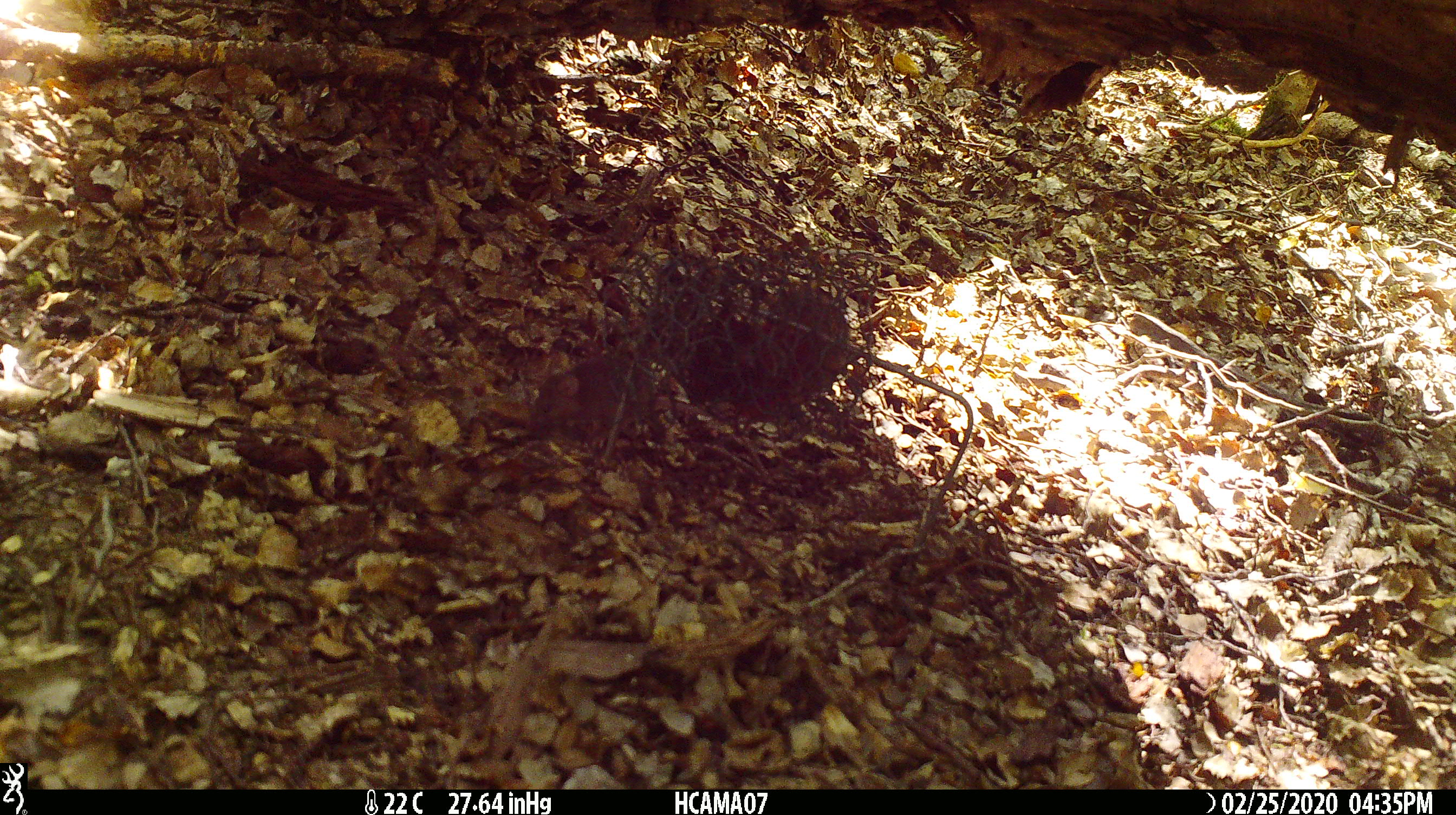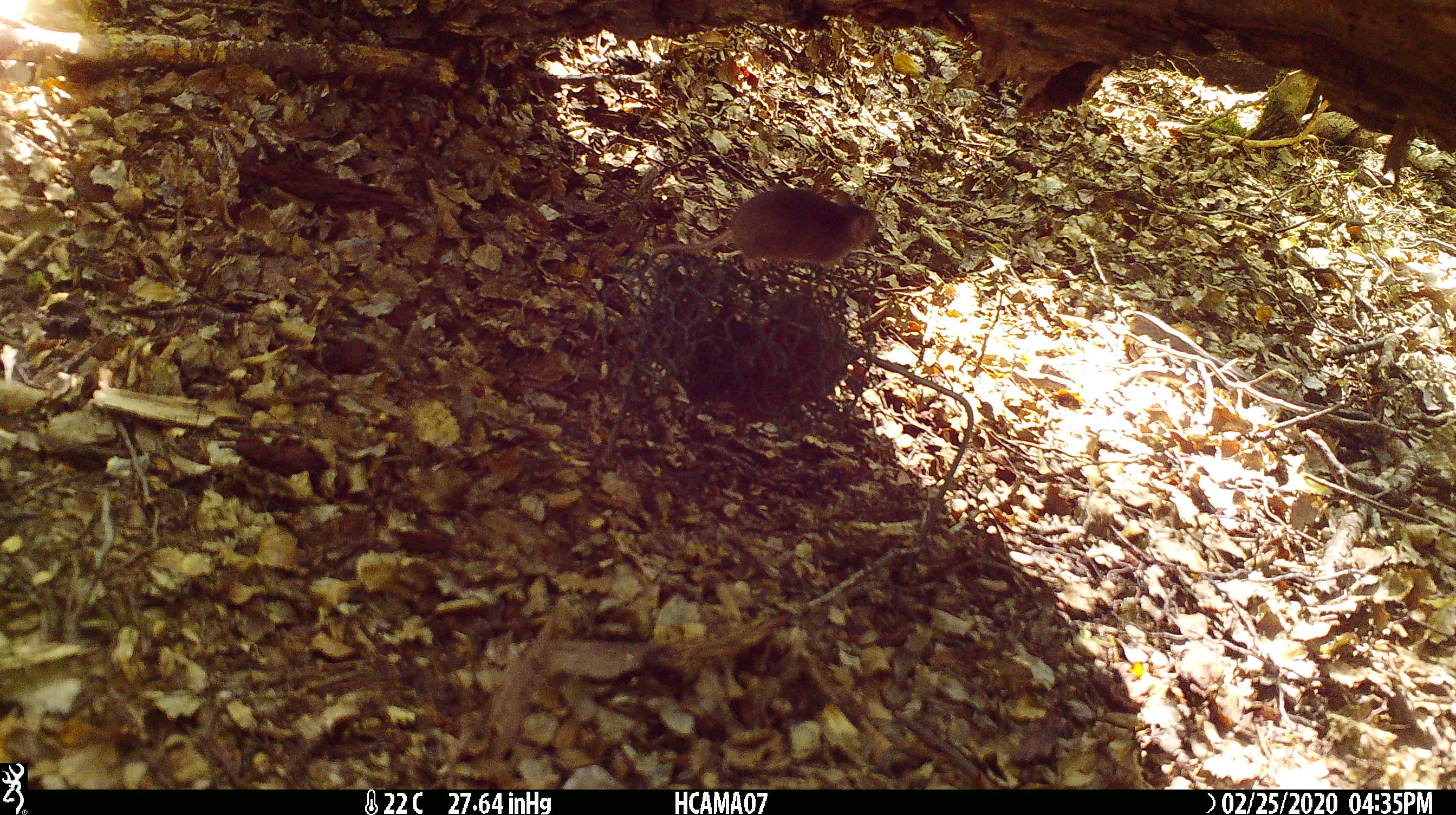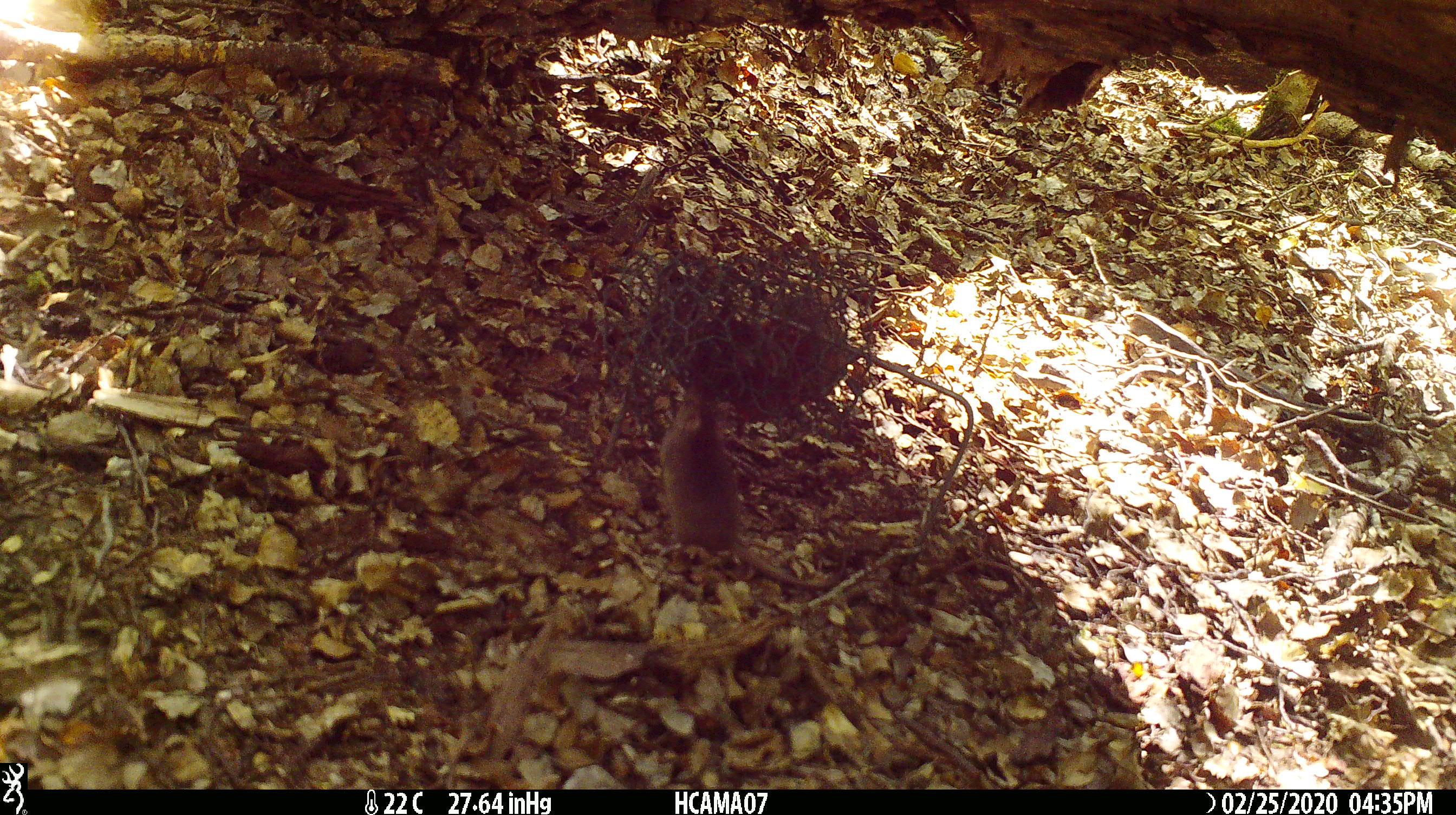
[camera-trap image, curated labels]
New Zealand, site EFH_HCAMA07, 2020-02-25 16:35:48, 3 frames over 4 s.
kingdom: Animalia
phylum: Chordata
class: Mammalia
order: Rodentia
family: Muridae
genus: Mus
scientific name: Mus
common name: mouse